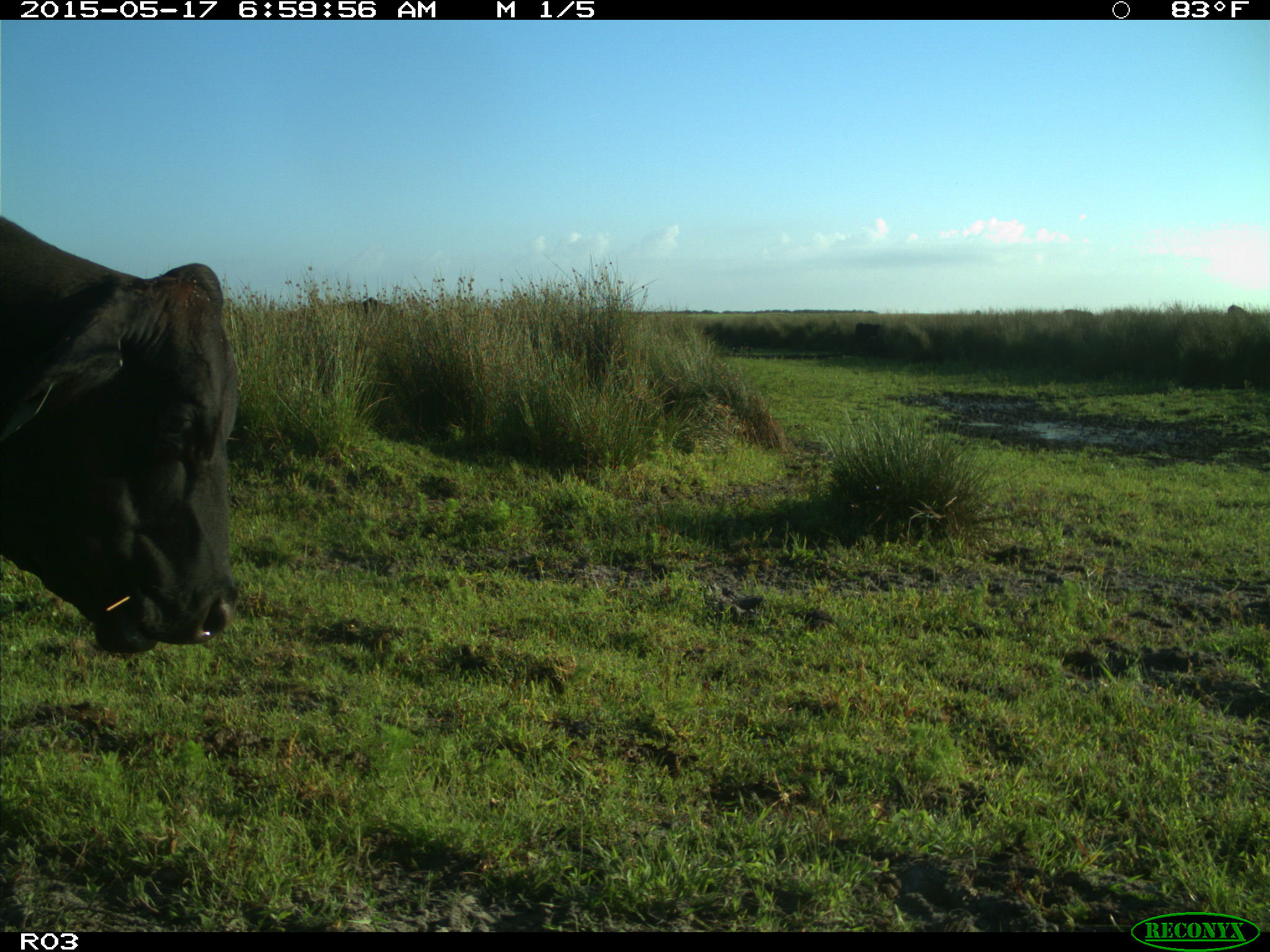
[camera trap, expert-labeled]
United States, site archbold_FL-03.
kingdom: Animalia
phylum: Chordata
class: Mammalia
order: Artiodactyla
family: Bovidae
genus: Bos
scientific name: Bos taurus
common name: domestic cow